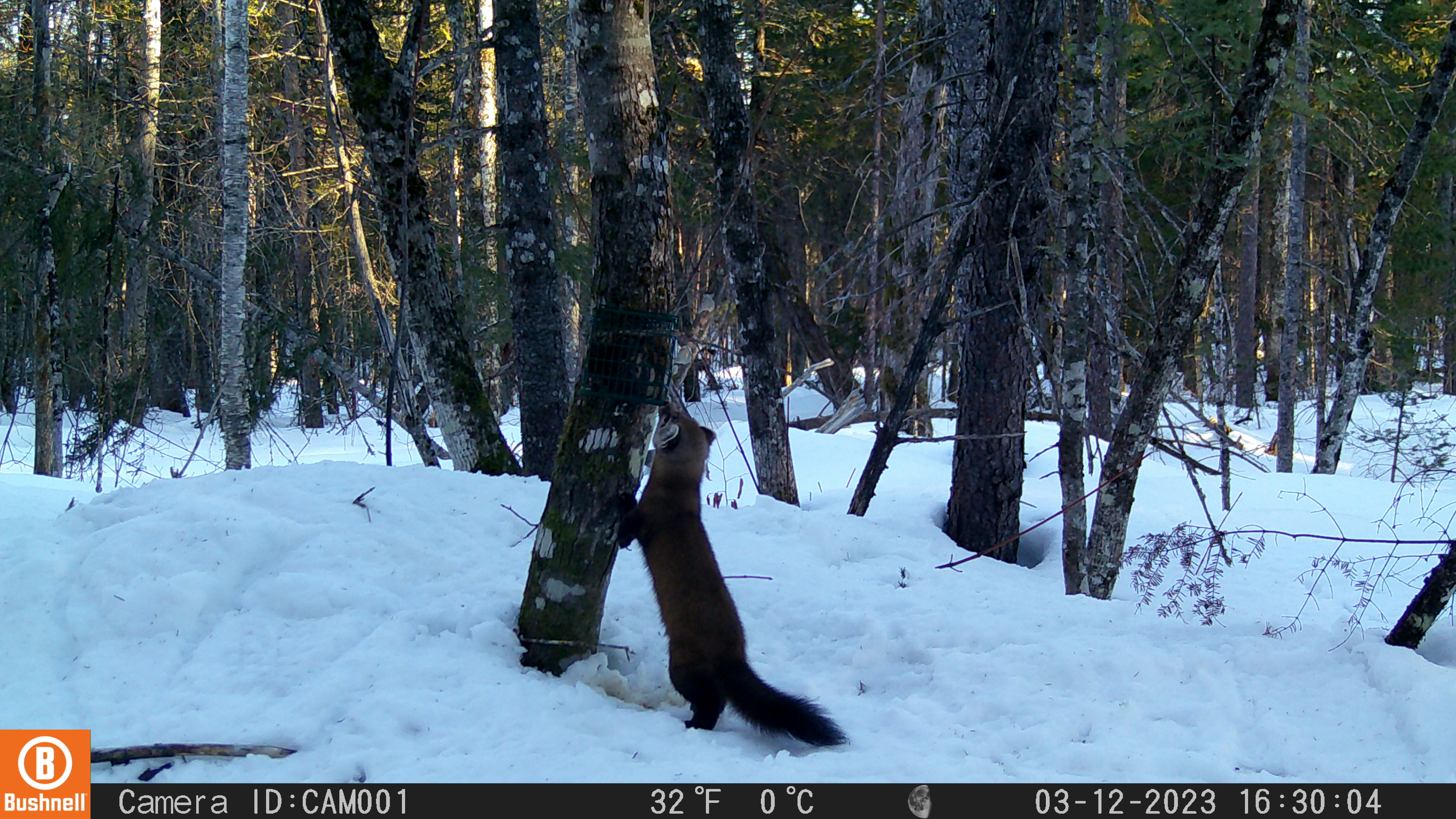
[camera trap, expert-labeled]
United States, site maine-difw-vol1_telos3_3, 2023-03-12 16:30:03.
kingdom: Animalia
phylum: Chordata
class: Mammalia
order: Carnivora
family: Mustelidae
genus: Martes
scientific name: Martes americana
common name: american marten